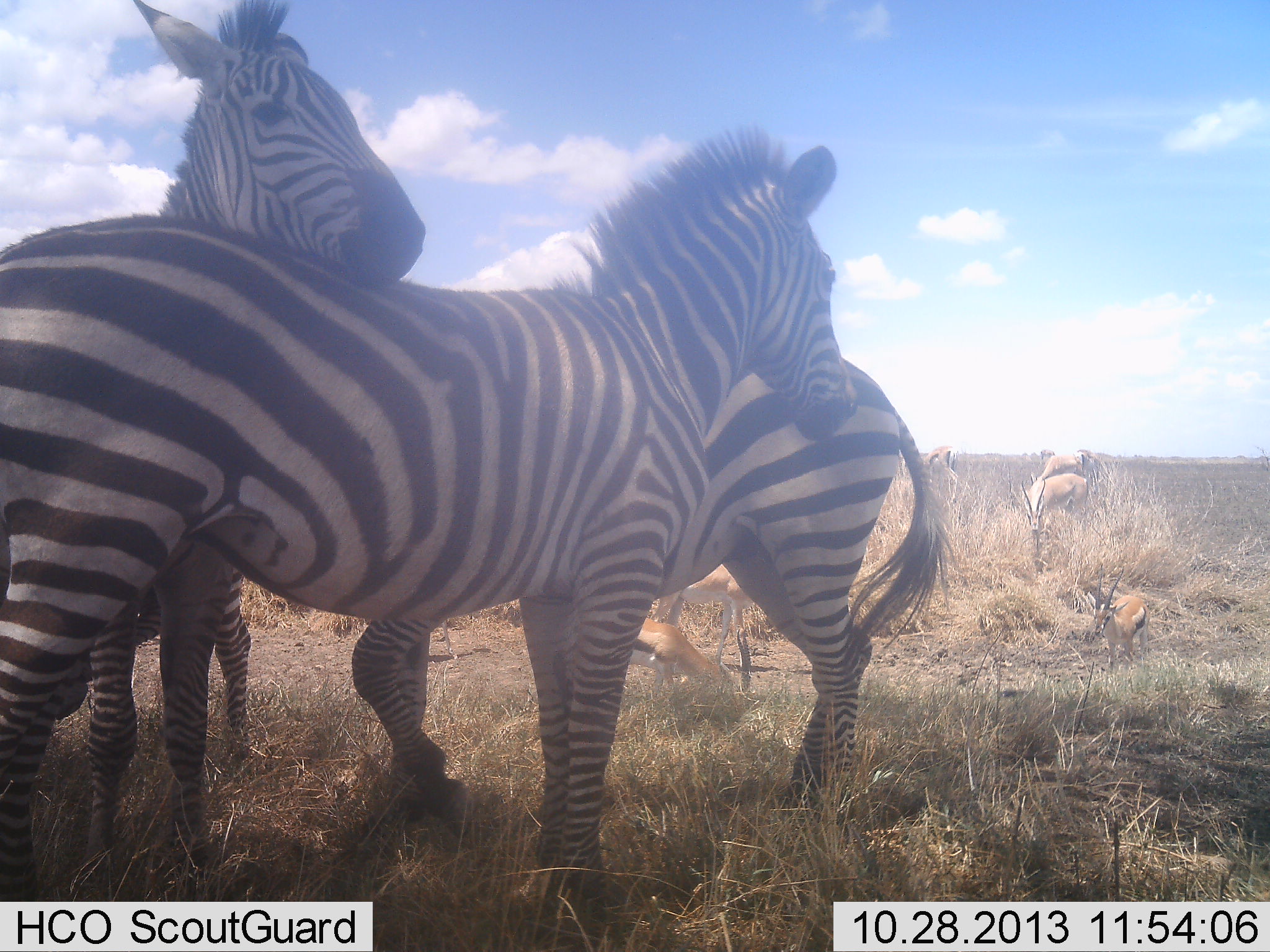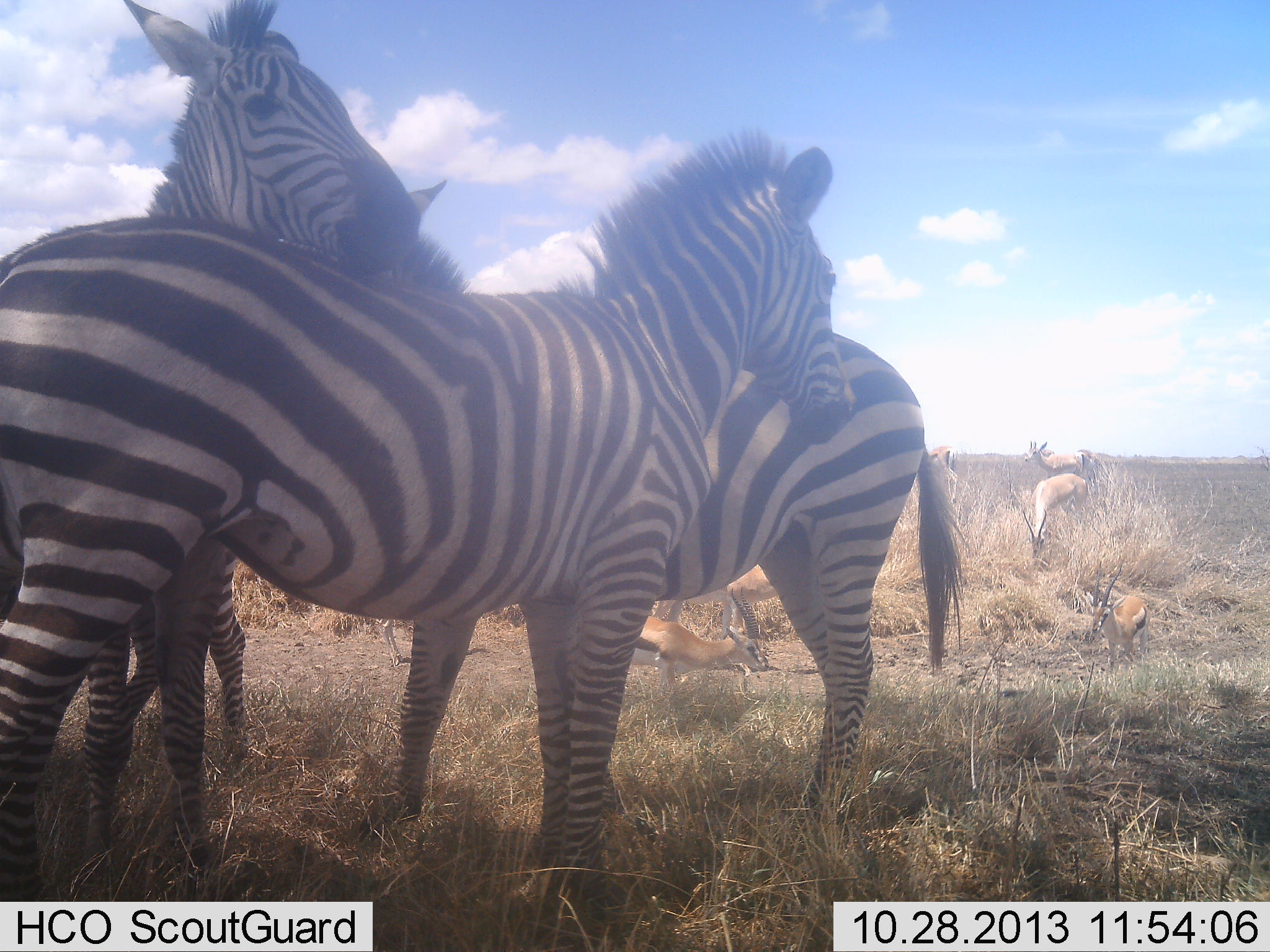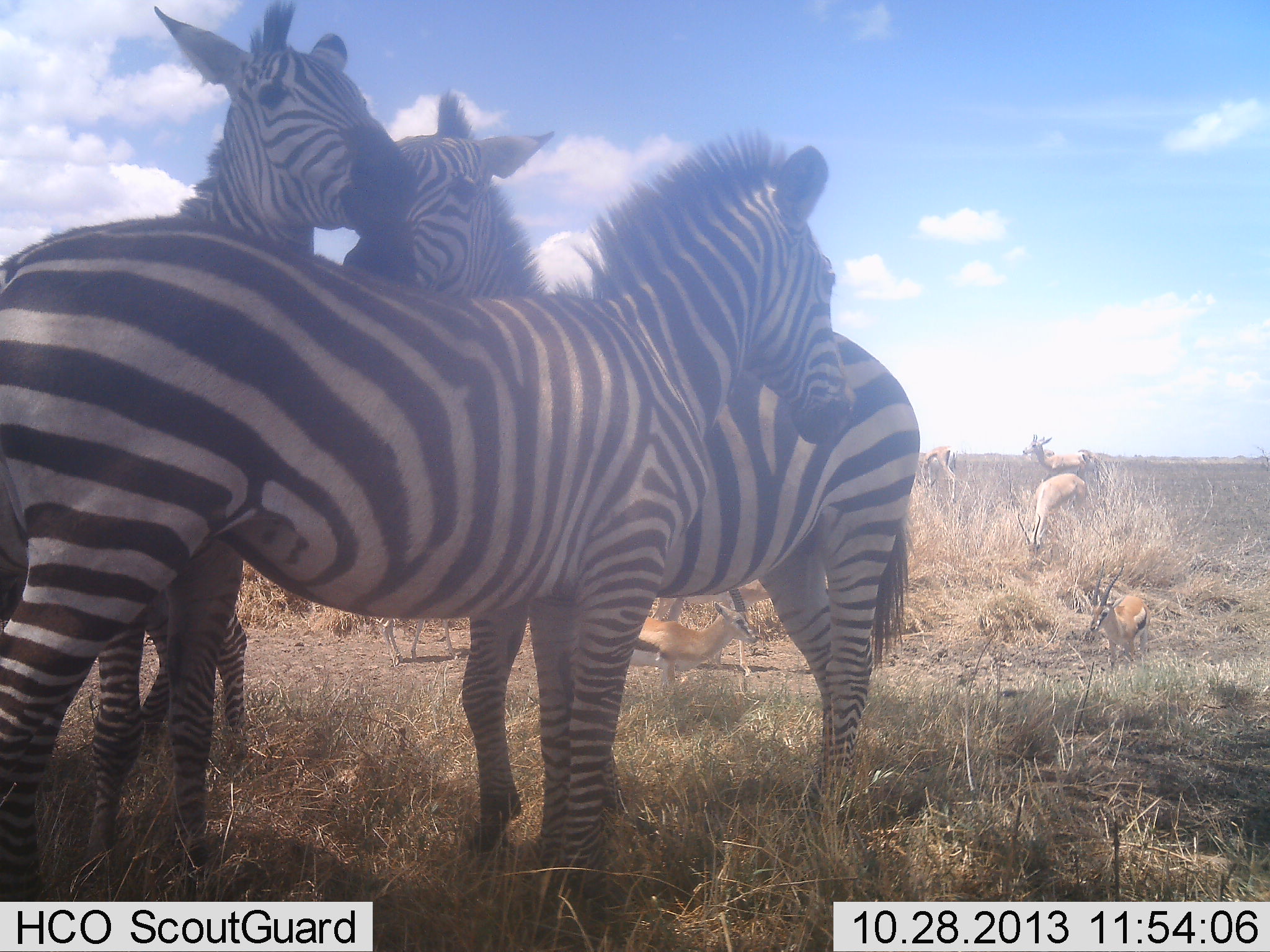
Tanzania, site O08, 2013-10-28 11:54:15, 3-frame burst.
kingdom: Animalia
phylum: Chordata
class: Mammalia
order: Artiodactyla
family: Bovidae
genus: Eudorcas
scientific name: Eudorcas thomsonii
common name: thomson's gazelle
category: gazellethomsons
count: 6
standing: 70%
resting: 10%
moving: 20%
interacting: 0%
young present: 0%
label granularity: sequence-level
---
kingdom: Animalia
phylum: Chordata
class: Mammalia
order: Perissodactyla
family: Equidae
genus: Equus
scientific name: Equus quagga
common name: plains zebra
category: zebra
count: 3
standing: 61%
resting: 6%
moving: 6%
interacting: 74%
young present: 6%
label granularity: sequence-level